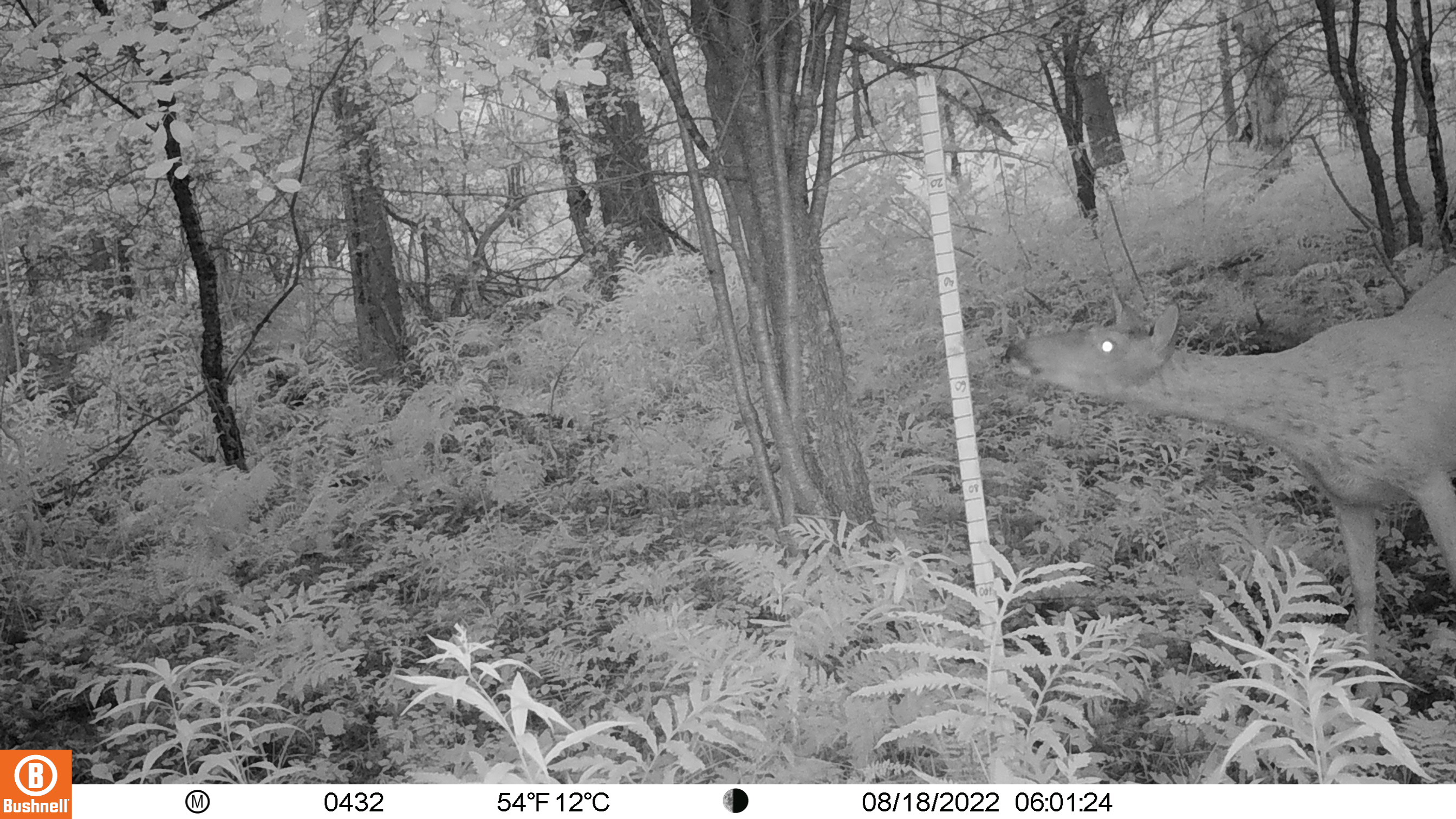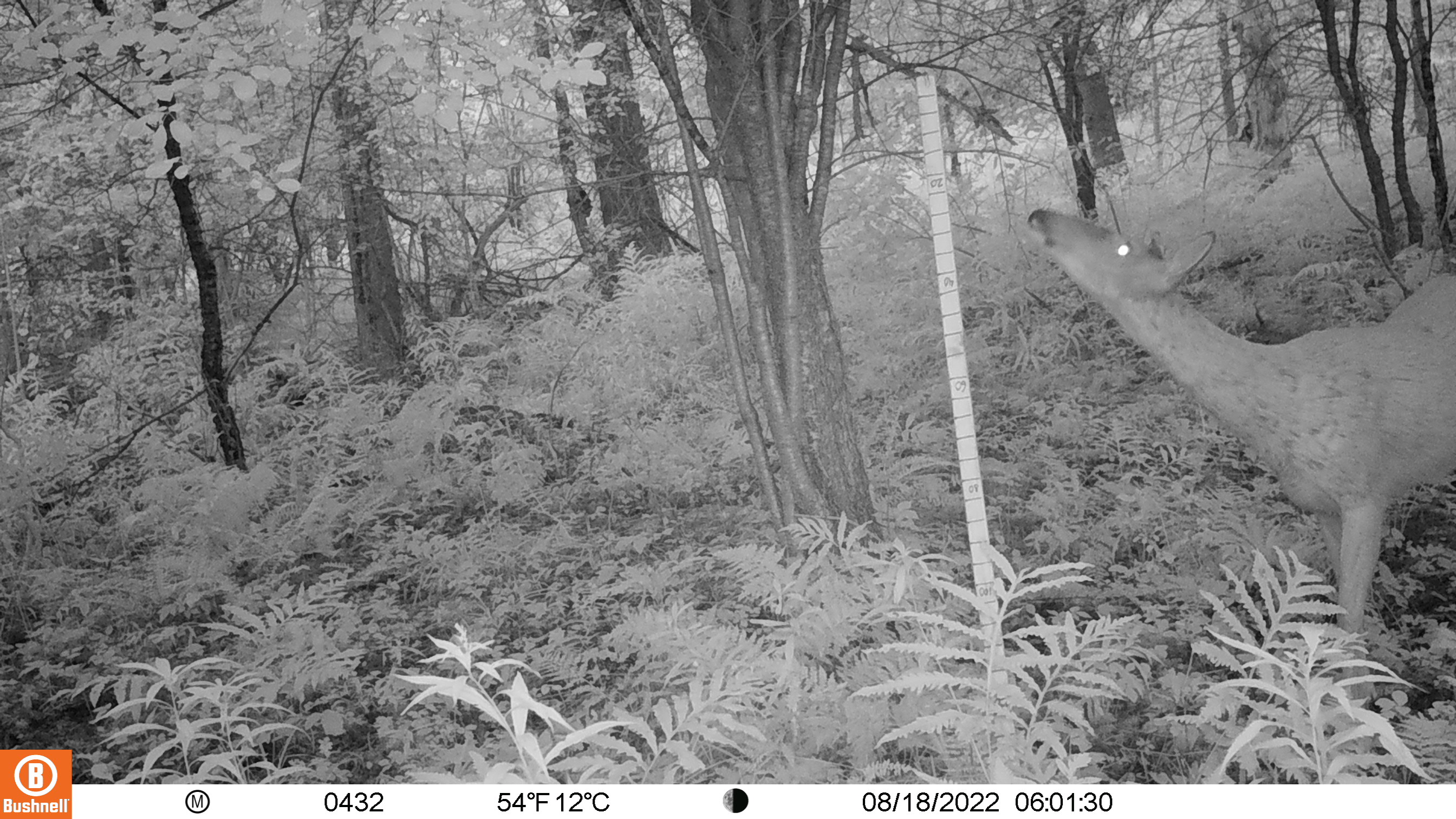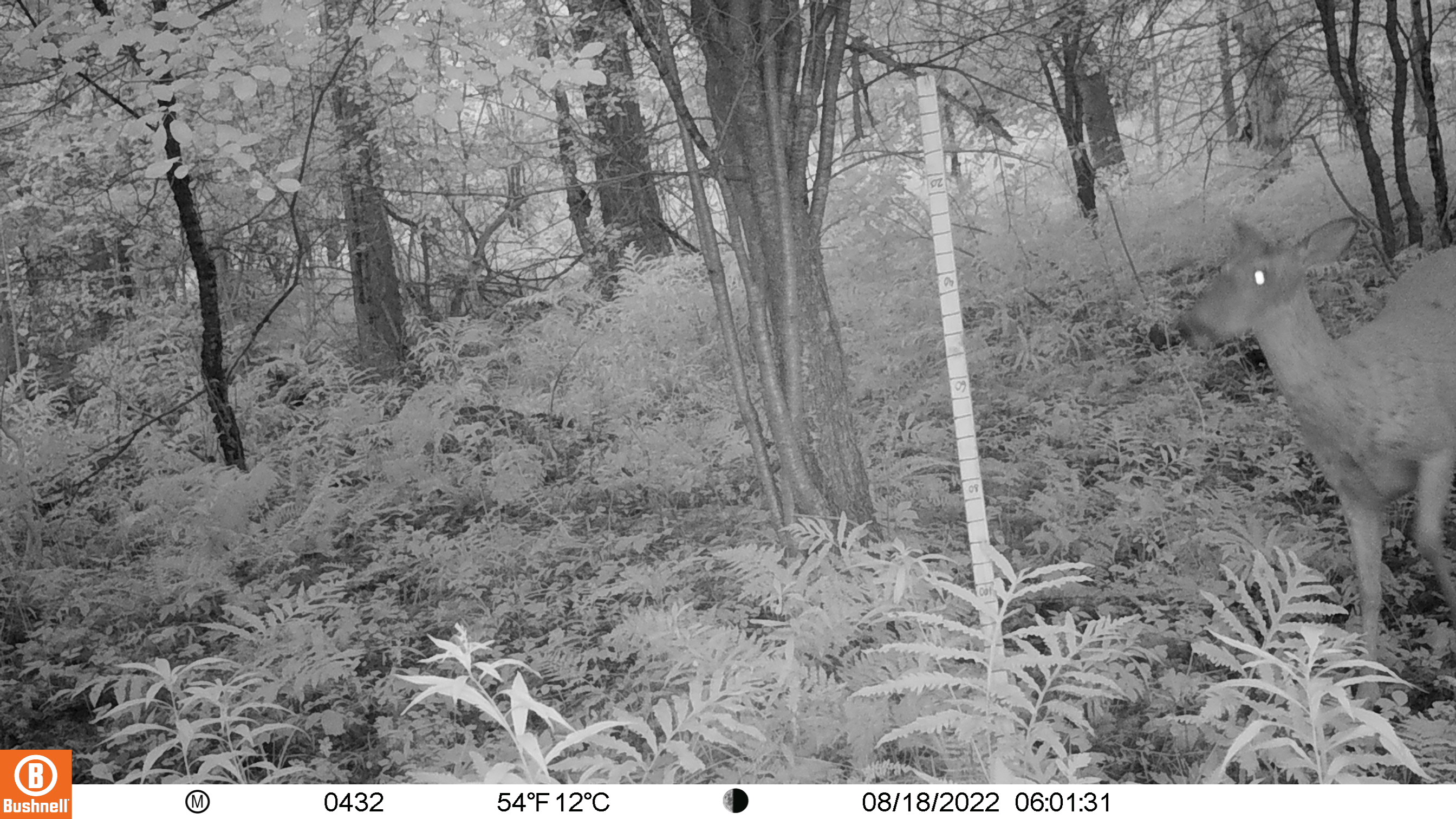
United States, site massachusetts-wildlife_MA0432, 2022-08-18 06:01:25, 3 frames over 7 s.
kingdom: Animalia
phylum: Chordata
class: Mammalia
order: Artiodactyla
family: Cervidae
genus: Odocoileus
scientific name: Odocoileus virginianus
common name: white-tailed deer